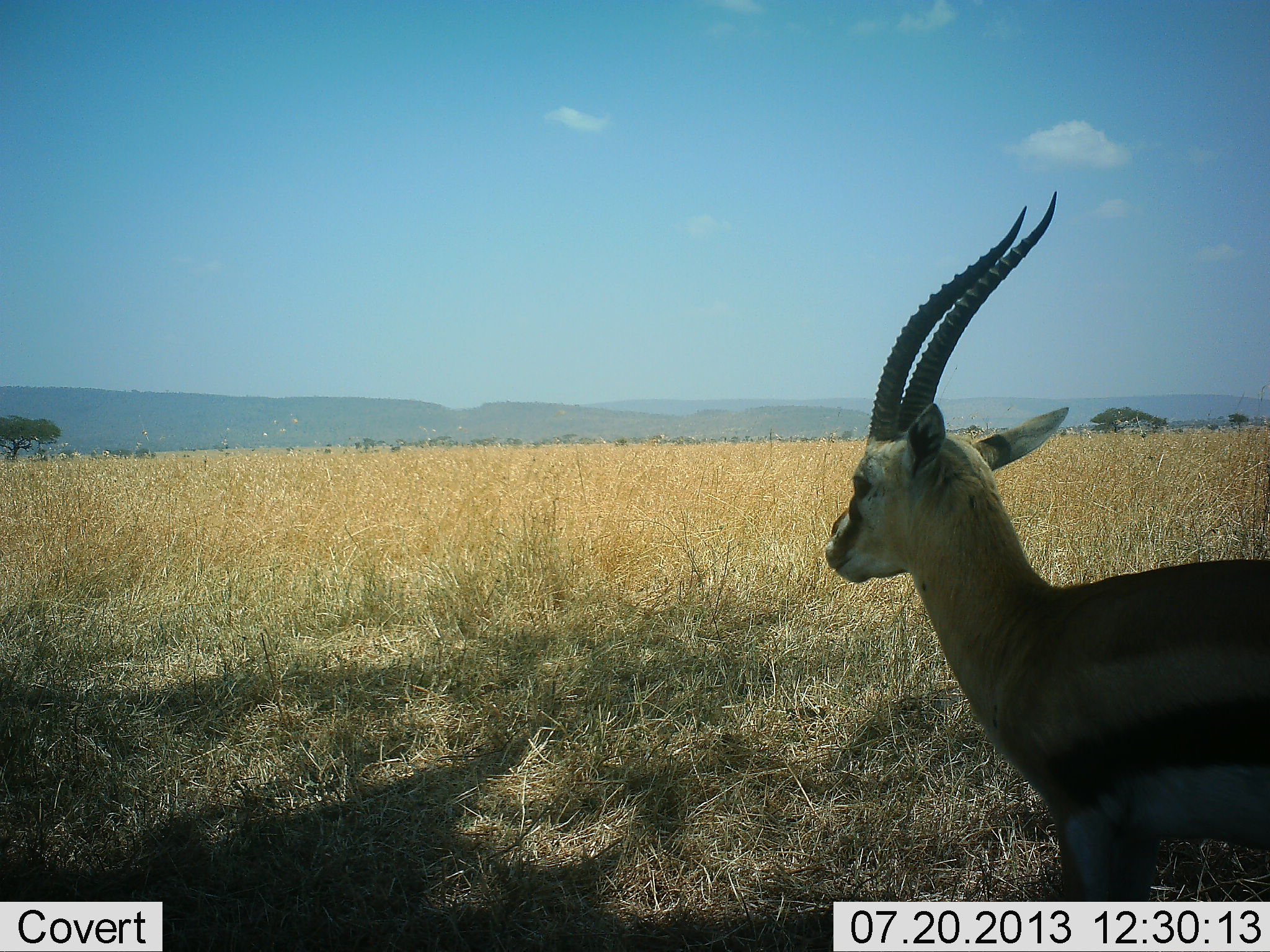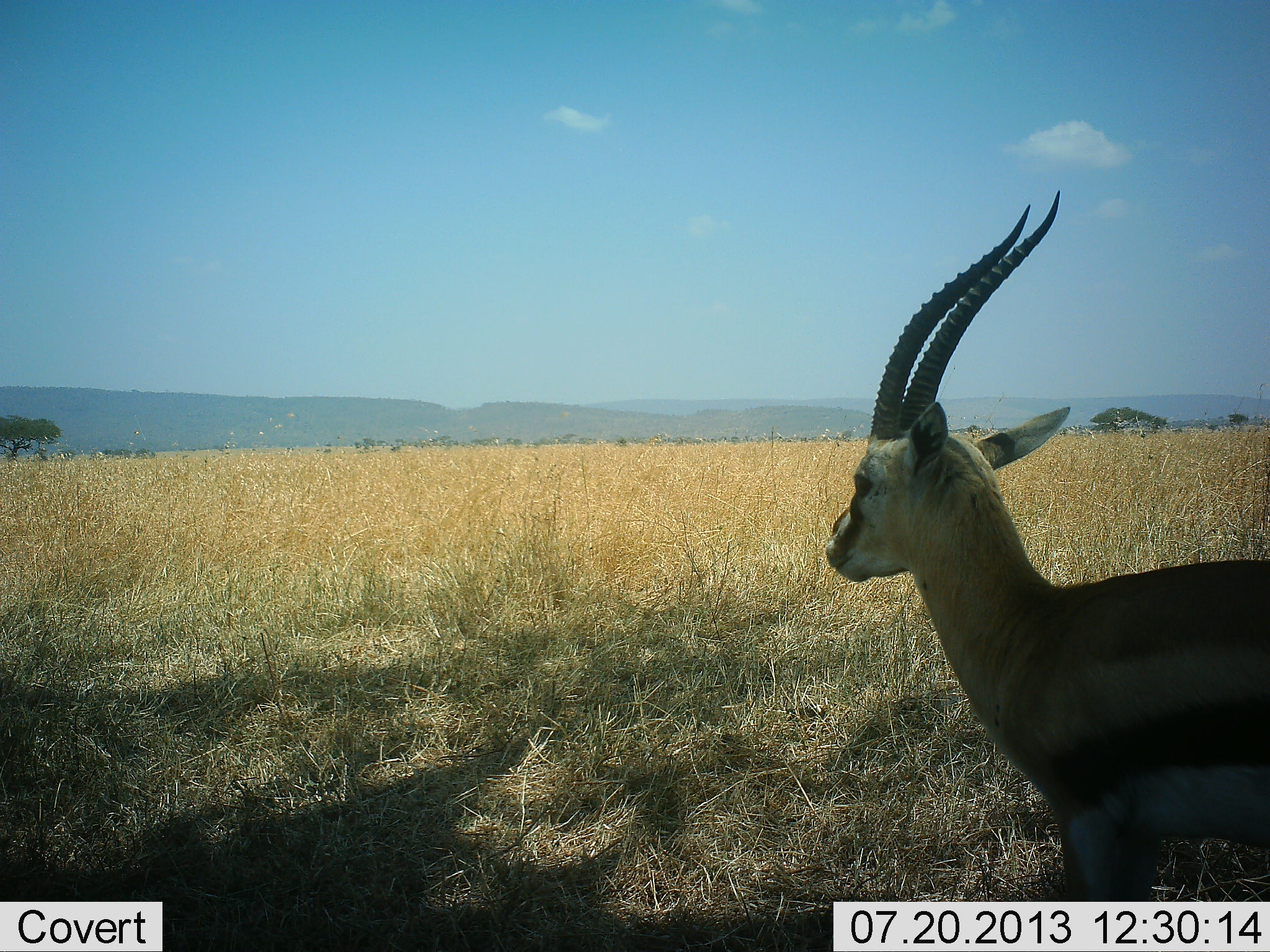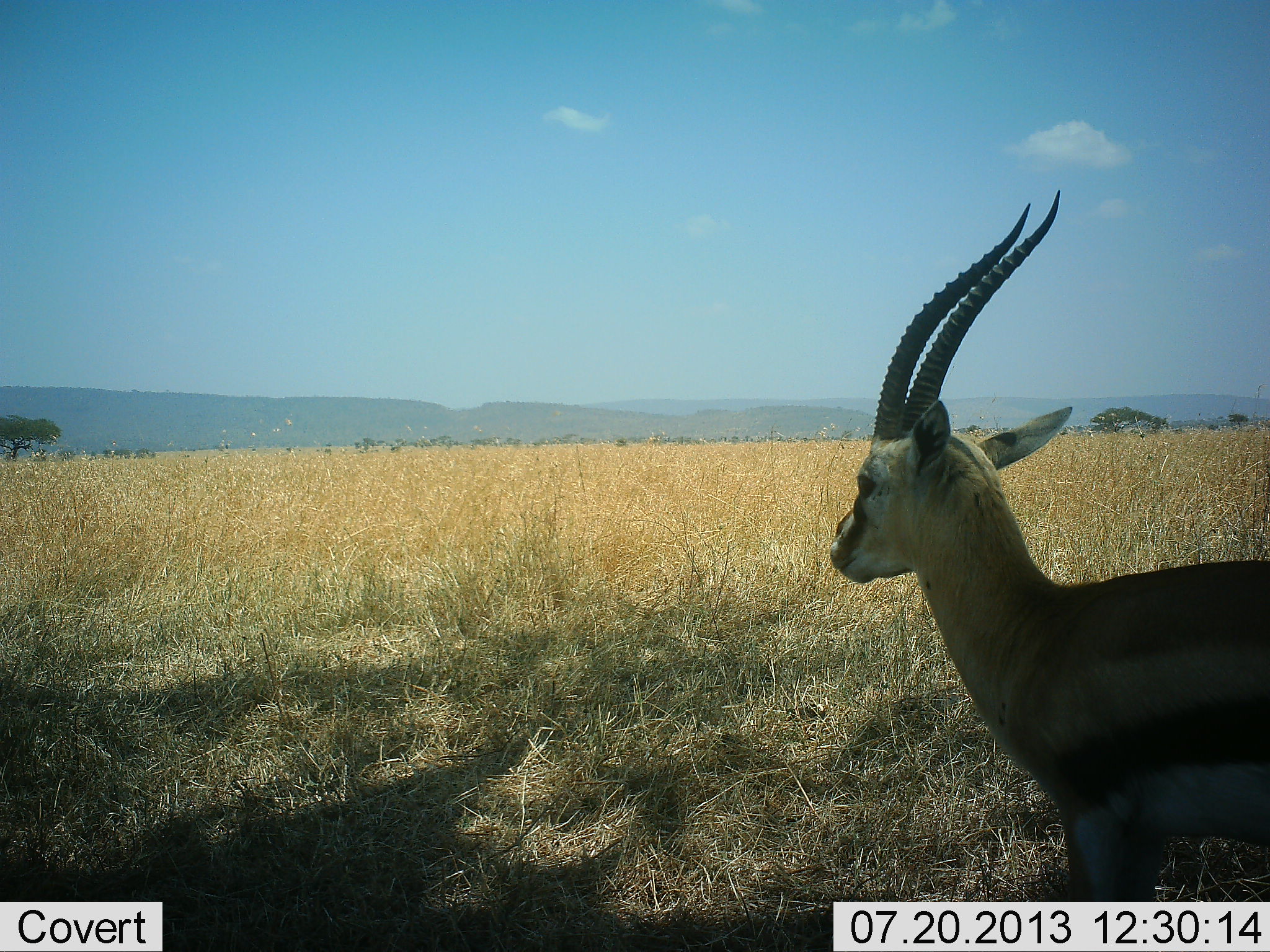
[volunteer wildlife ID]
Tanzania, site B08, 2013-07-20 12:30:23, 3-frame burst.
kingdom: Animalia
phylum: Chordata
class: Mammalia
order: Artiodactyla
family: Bovidae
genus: Eudorcas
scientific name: Eudorcas thomsonii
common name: thomson's gazelle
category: gazellethomsons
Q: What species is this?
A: Gazellethomsons (thomson's gazelle) (Eudorcas thomsonii).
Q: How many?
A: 1.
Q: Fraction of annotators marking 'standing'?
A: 100%.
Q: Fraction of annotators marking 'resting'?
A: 0%.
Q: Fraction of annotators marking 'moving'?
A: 0%.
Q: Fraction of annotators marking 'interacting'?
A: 0%.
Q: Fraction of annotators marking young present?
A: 0%.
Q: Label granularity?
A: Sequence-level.